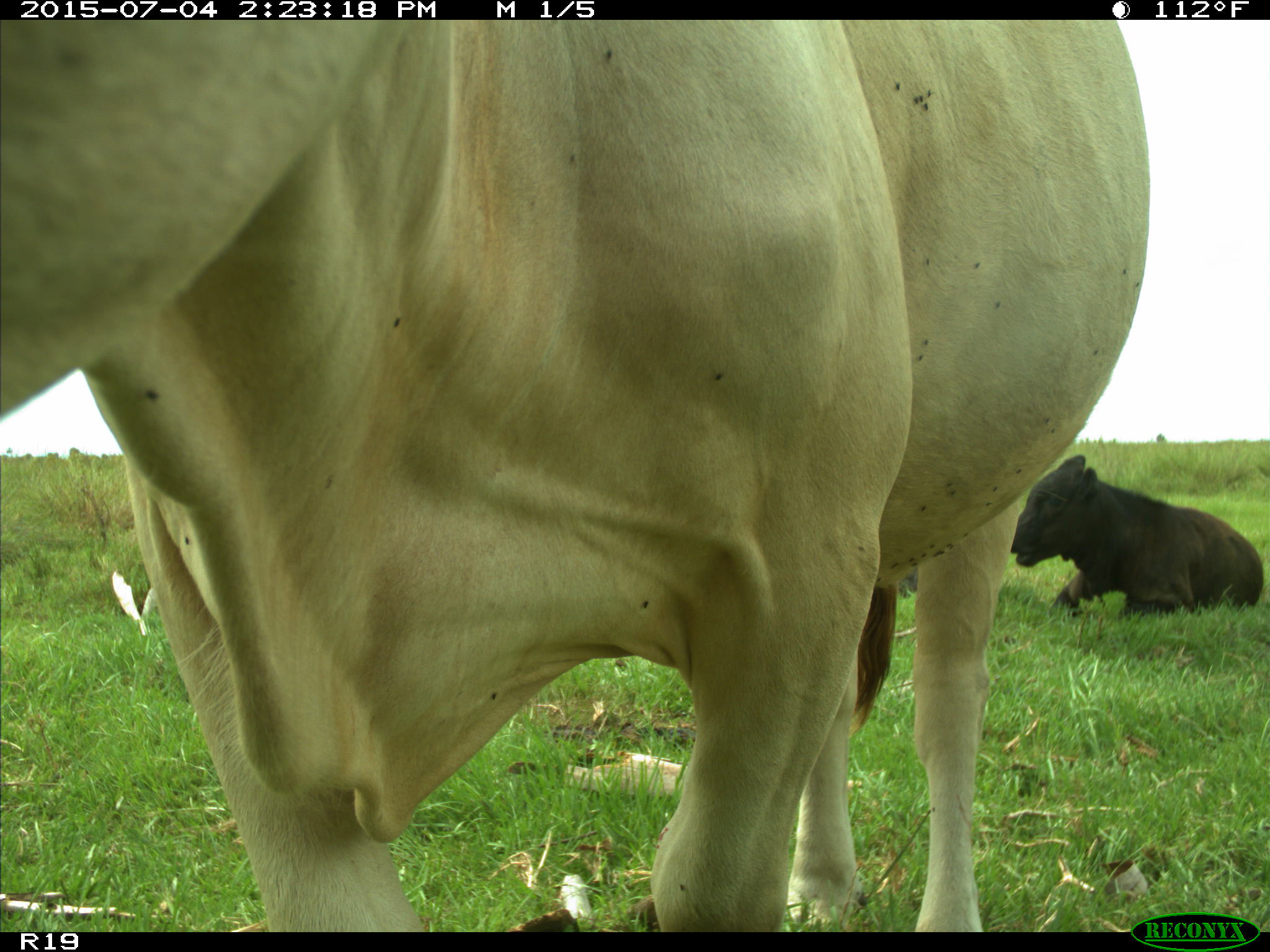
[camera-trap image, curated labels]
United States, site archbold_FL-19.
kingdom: Animalia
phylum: Chordata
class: Mammalia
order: Artiodactyla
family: Bovidae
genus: Bos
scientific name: Bos taurus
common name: domestic cow